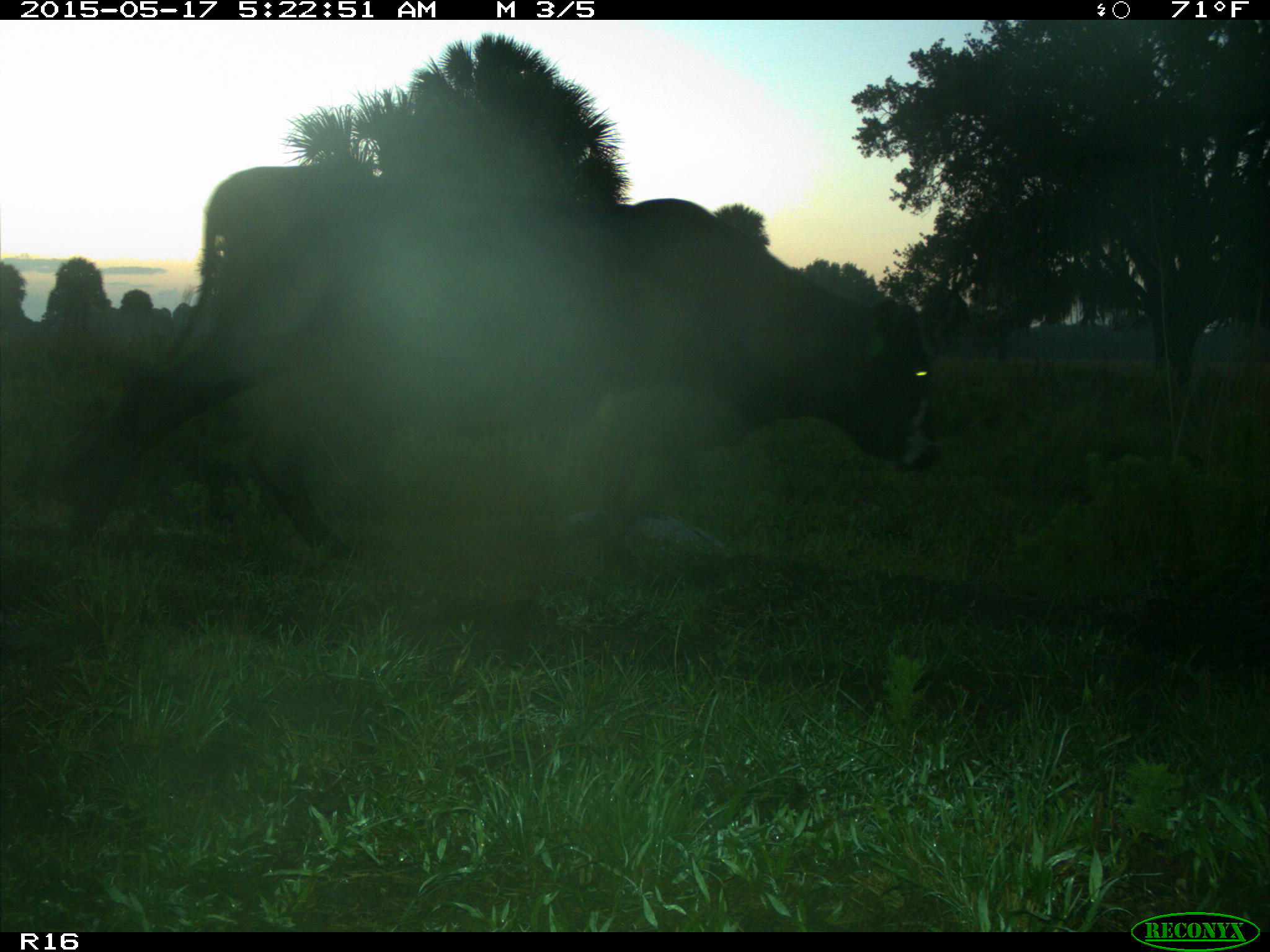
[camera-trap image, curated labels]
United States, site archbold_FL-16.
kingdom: Animalia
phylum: Chordata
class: Mammalia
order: Artiodactyla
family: Bovidae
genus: Bos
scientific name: Bos taurus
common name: domestic cow